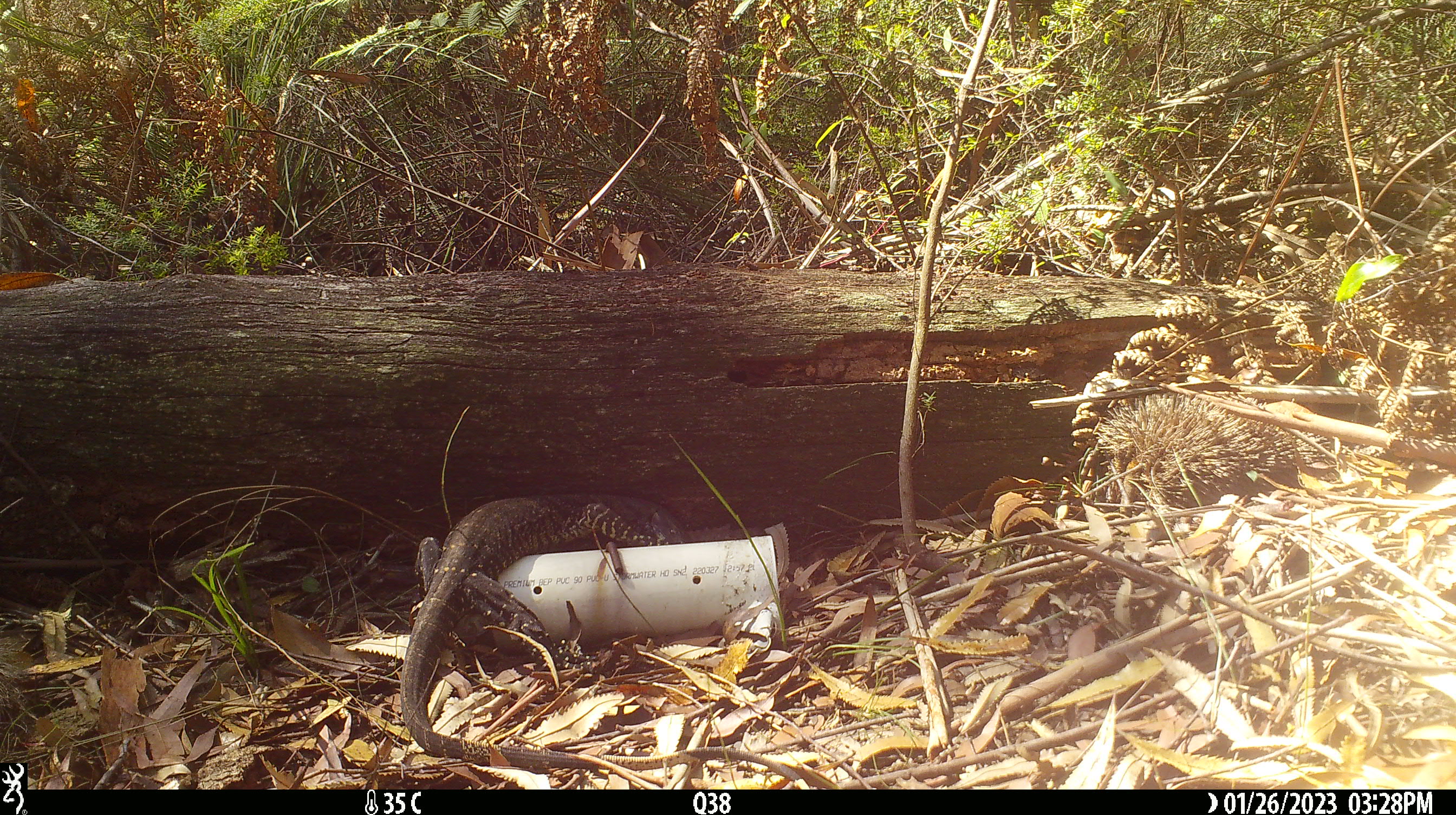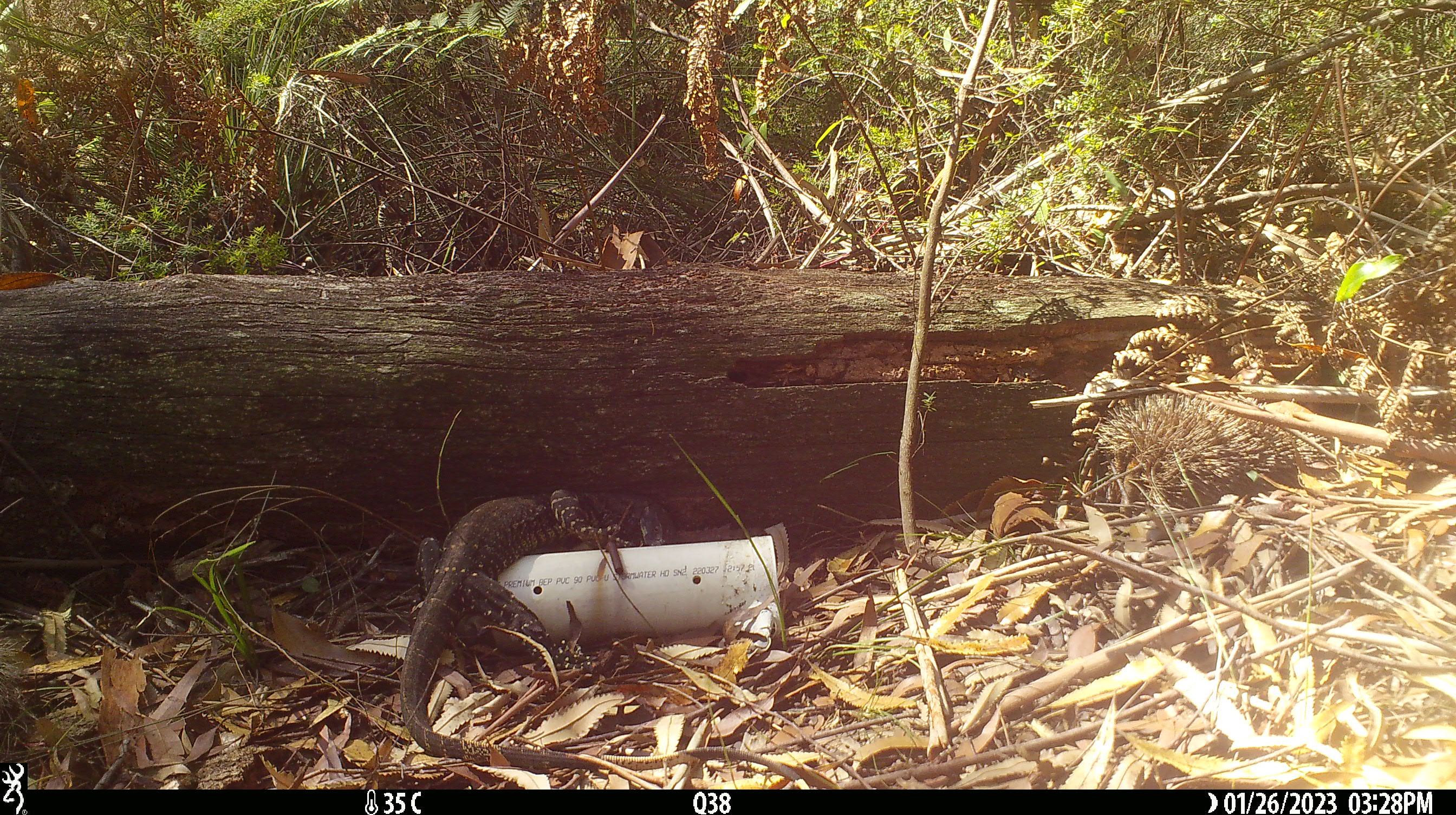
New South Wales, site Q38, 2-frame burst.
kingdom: Animalia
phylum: Chordata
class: Reptilia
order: Squamata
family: Varanidae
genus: Varanus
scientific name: Varanus varius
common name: lace monitor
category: goanna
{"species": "goanna (lace monitor) (Varanus varius)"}